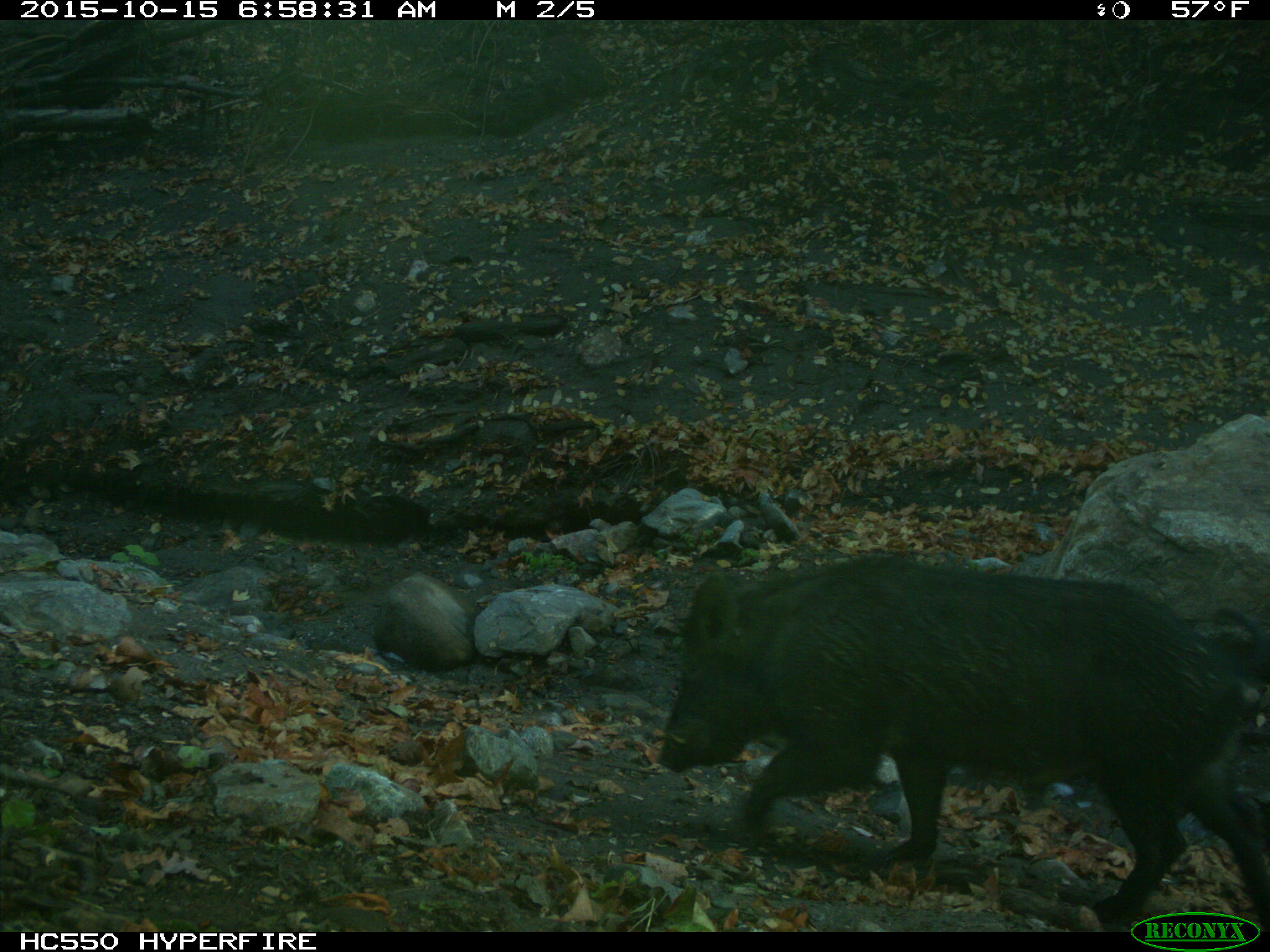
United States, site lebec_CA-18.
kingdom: Animalia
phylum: Chordata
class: Mammalia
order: Artiodactyla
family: Suidae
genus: Sus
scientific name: Sus scrofa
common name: wild boar